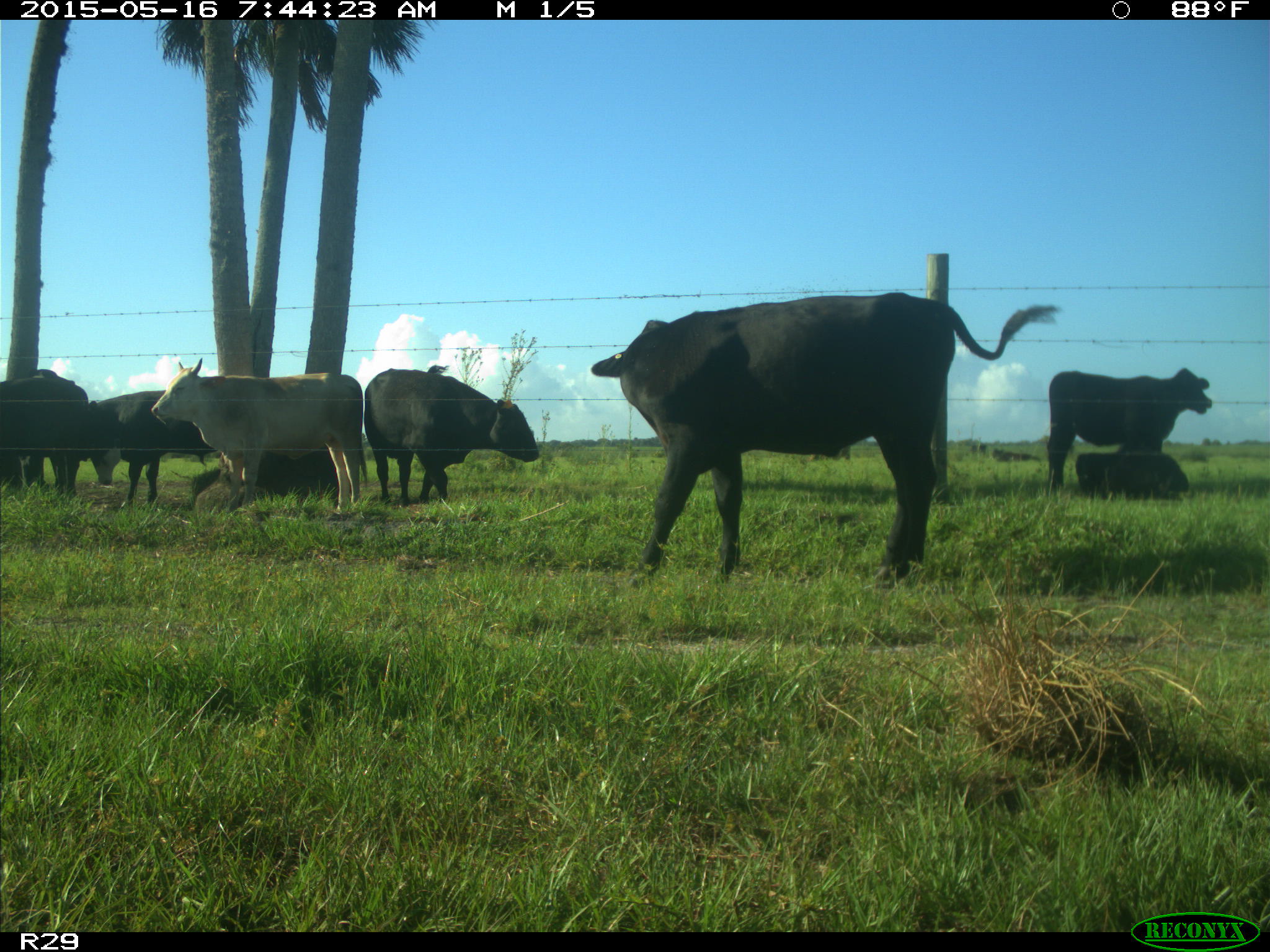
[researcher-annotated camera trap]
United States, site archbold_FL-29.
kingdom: Animalia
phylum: Chordata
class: Mammalia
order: Artiodactyla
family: Bovidae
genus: Bos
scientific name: Bos taurus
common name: domestic cow